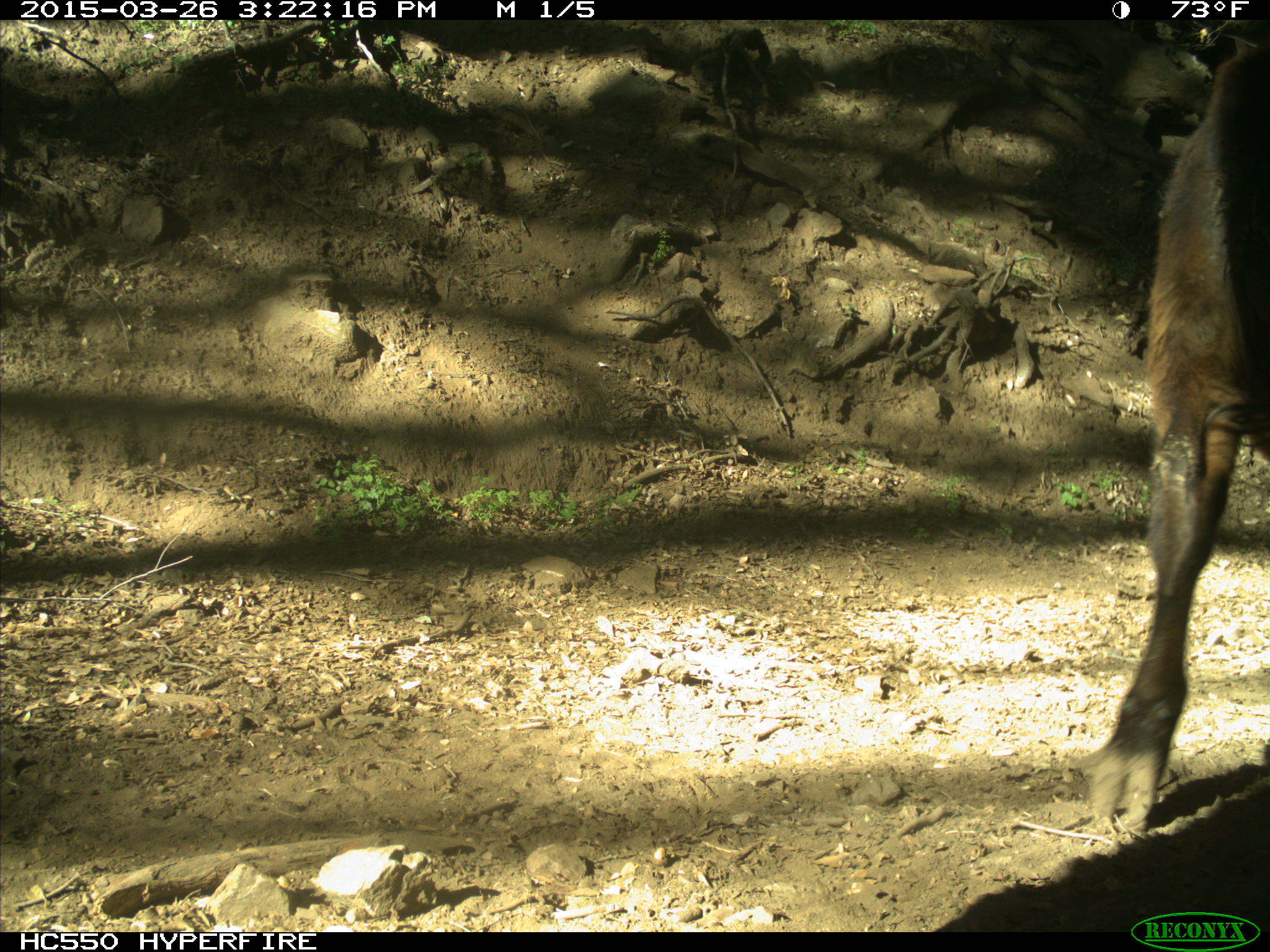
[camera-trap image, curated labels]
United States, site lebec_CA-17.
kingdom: Animalia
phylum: Chordata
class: Mammalia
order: Artiodactyla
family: Bovidae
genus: Bos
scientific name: Bos taurus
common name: domestic cow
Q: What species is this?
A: Bos taurus (domestic cow).